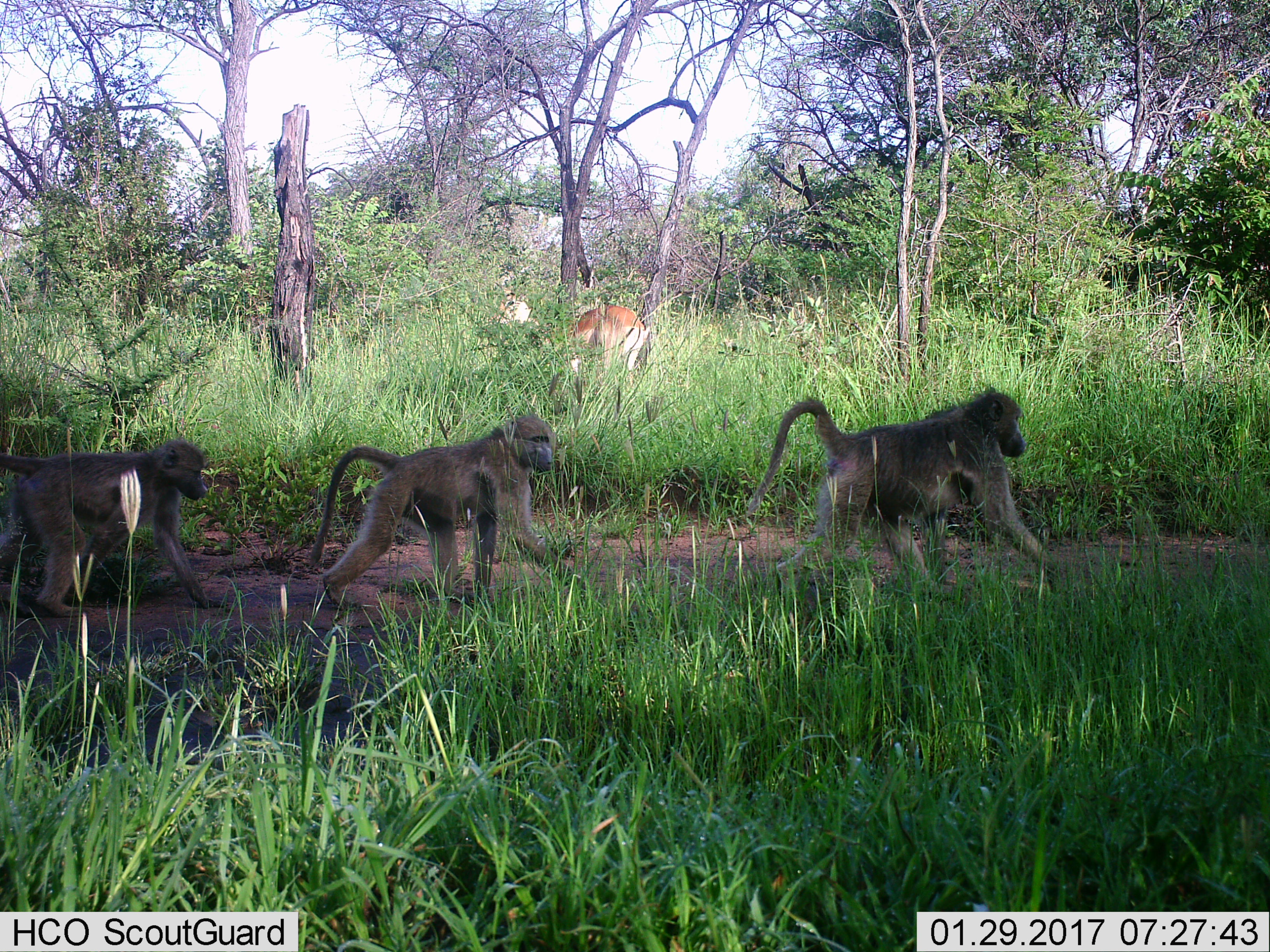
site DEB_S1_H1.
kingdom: Animalia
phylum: Chordata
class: Mammalia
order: Primates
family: Cercopithecidae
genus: Papio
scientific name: Papio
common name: baboon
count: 3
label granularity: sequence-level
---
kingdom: Animalia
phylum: Chordata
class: Mammalia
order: Artiodactyla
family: Bovidae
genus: Aepyceros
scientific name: Aepyceros melampus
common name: impala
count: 1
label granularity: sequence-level